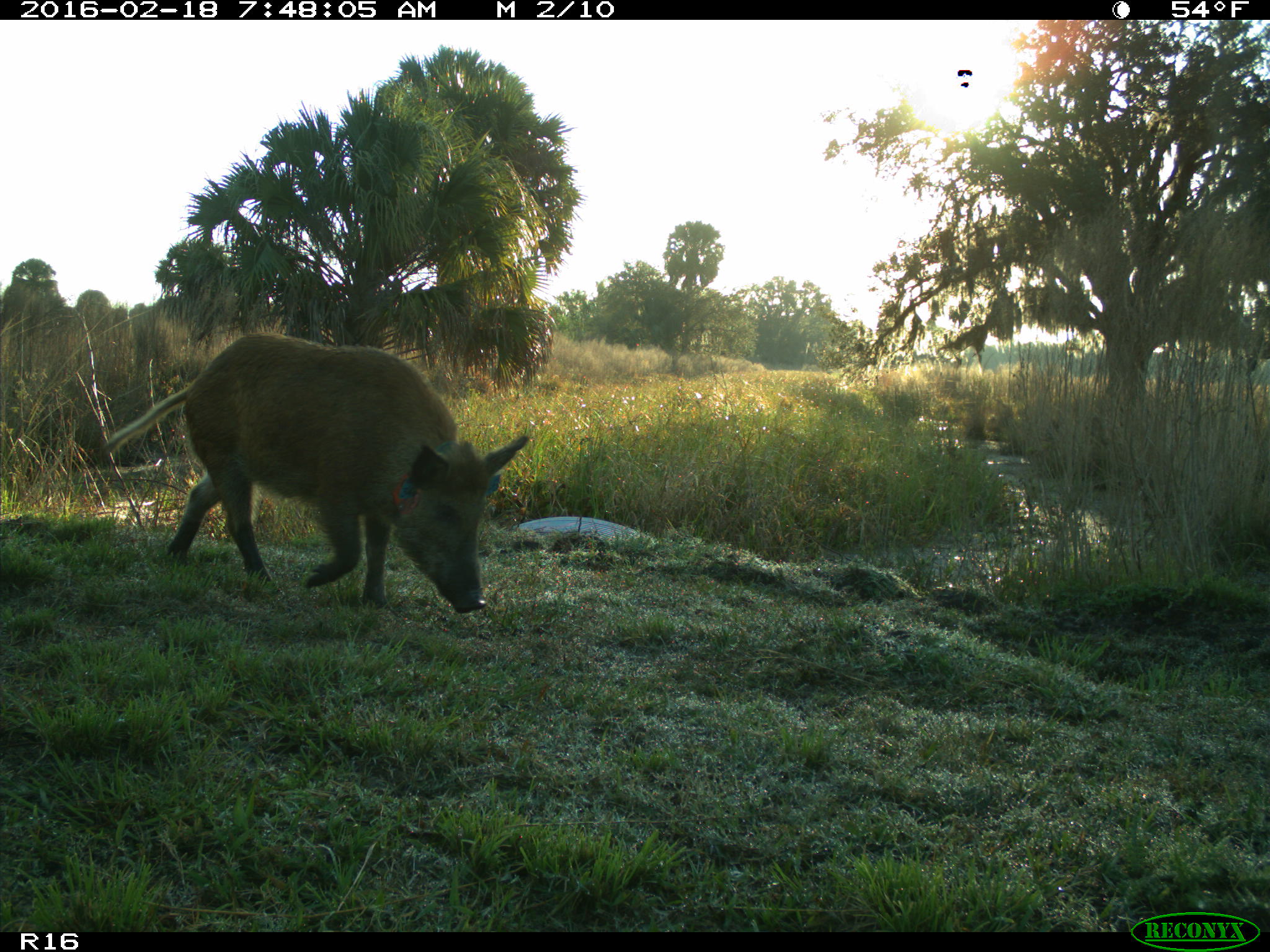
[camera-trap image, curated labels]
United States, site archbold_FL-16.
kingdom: Animalia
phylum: Chordata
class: Mammalia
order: Artiodactyla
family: Suidae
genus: Sus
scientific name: Sus scrofa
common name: wild boar